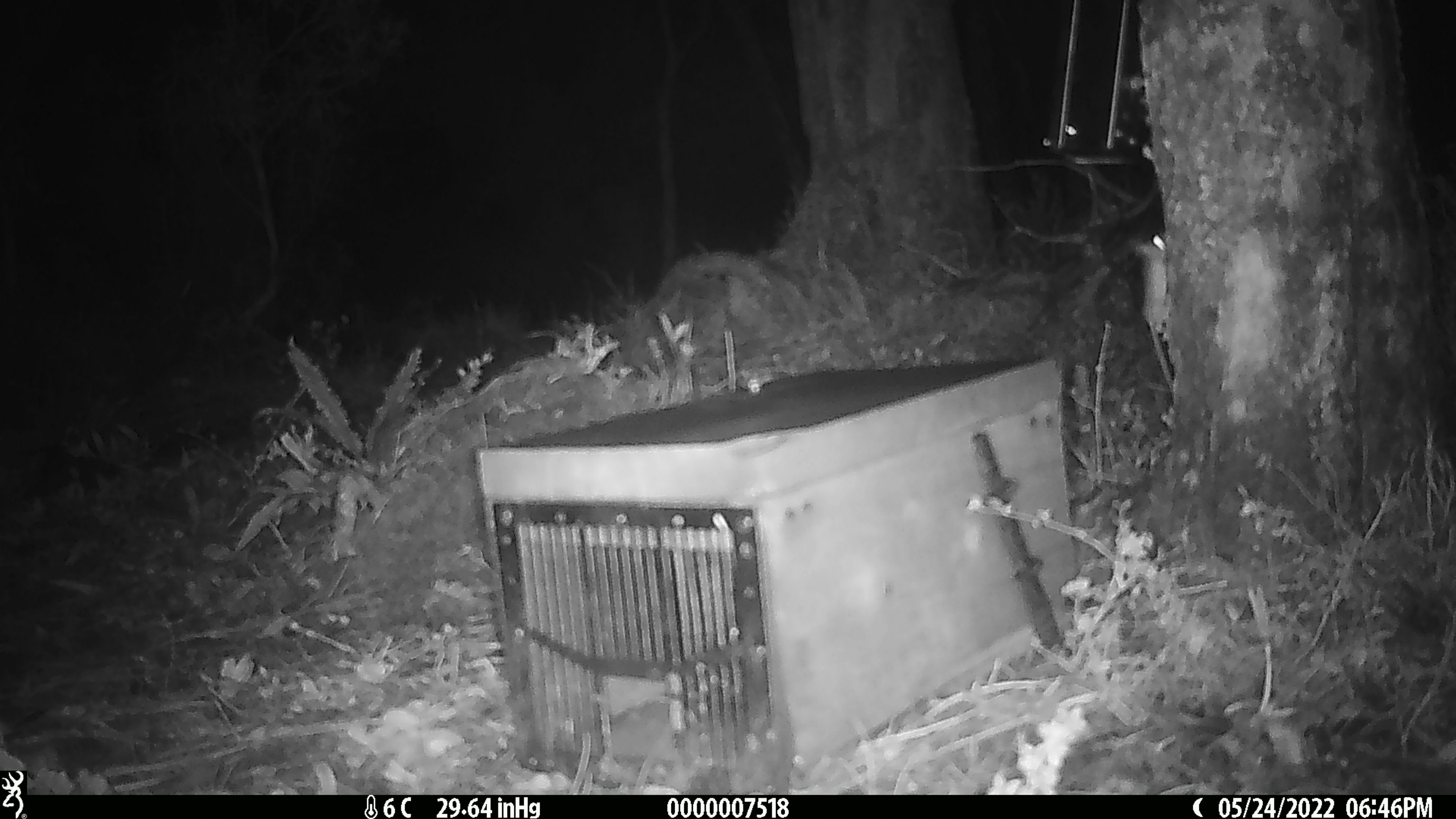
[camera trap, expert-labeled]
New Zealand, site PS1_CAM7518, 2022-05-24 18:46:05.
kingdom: Animalia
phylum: Chordata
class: Mammalia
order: Rodentia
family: Muridae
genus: Mus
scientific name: Mus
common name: mouse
Mouse (Mus).